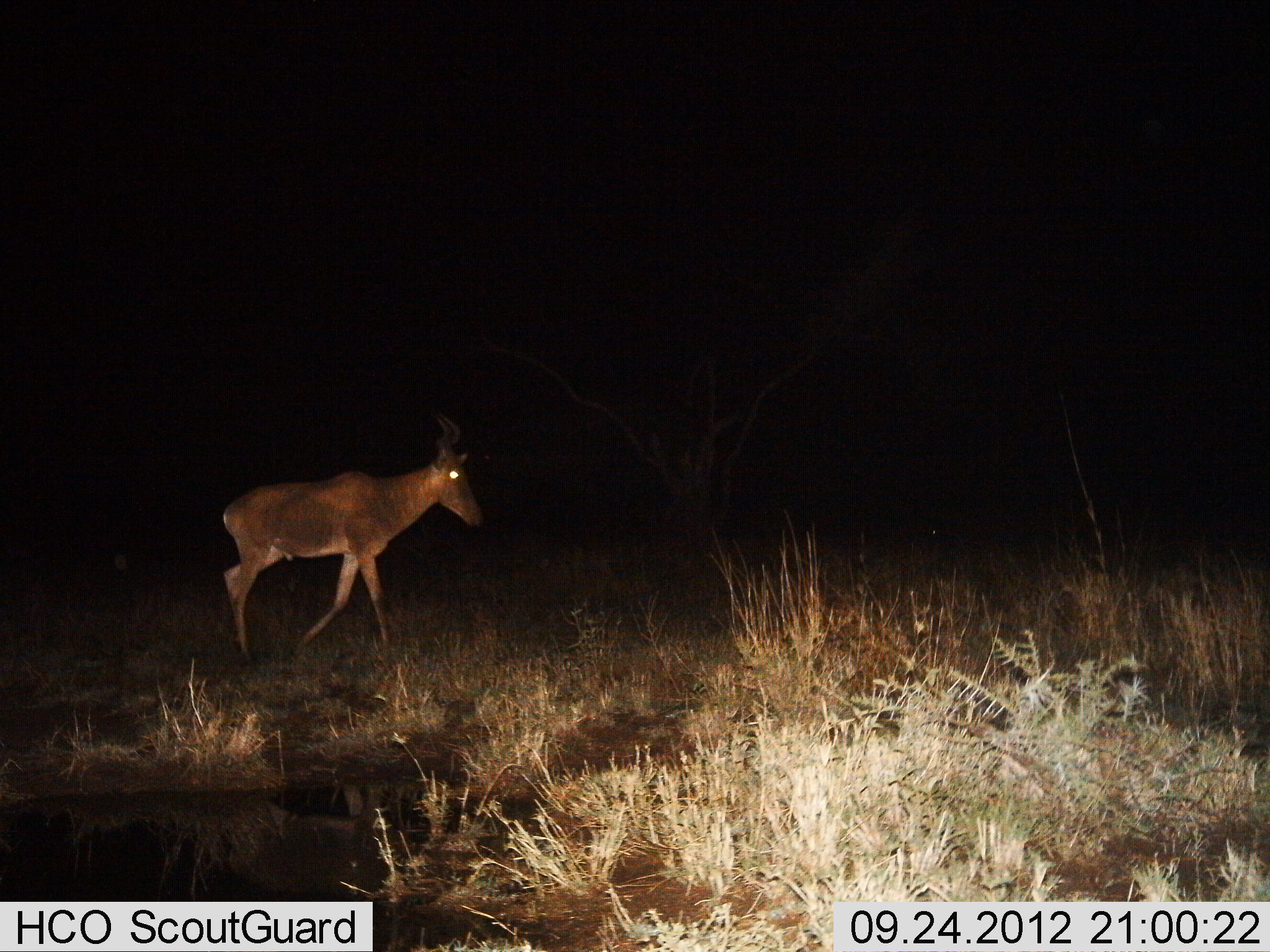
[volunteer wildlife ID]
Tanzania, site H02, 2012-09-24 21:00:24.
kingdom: Animalia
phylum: Chordata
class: Mammalia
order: Artiodactyla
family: Bovidae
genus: Alcelaphus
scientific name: Alcelaphus buselaphus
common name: hartebeest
Hartebeest (Alcelaphus buselaphus), count 1. Behavior (volunteer vote fractions): standing 0%, resting 0%, moving 100%, interacting 0%. Young present (vote fraction): 0%. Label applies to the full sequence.